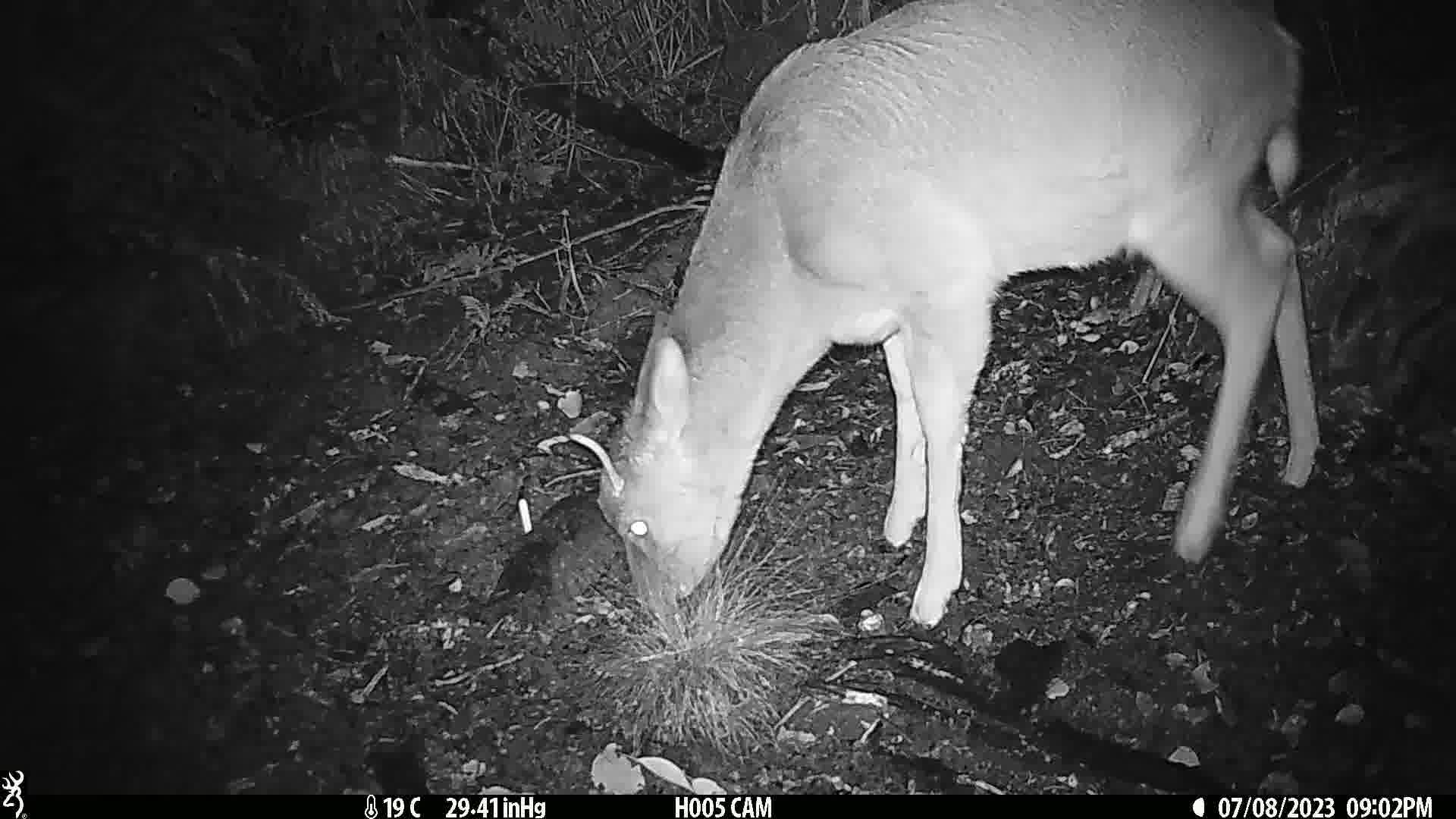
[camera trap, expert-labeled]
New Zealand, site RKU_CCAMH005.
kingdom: Animalia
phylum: Chordata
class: Mammalia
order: Artiodactyla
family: Cervidae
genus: Odocoileus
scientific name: Odocoileus virginianus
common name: white-tailed deer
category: white tailed deer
White tailed deer (white-tailed deer) (Odocoileus virginianus).